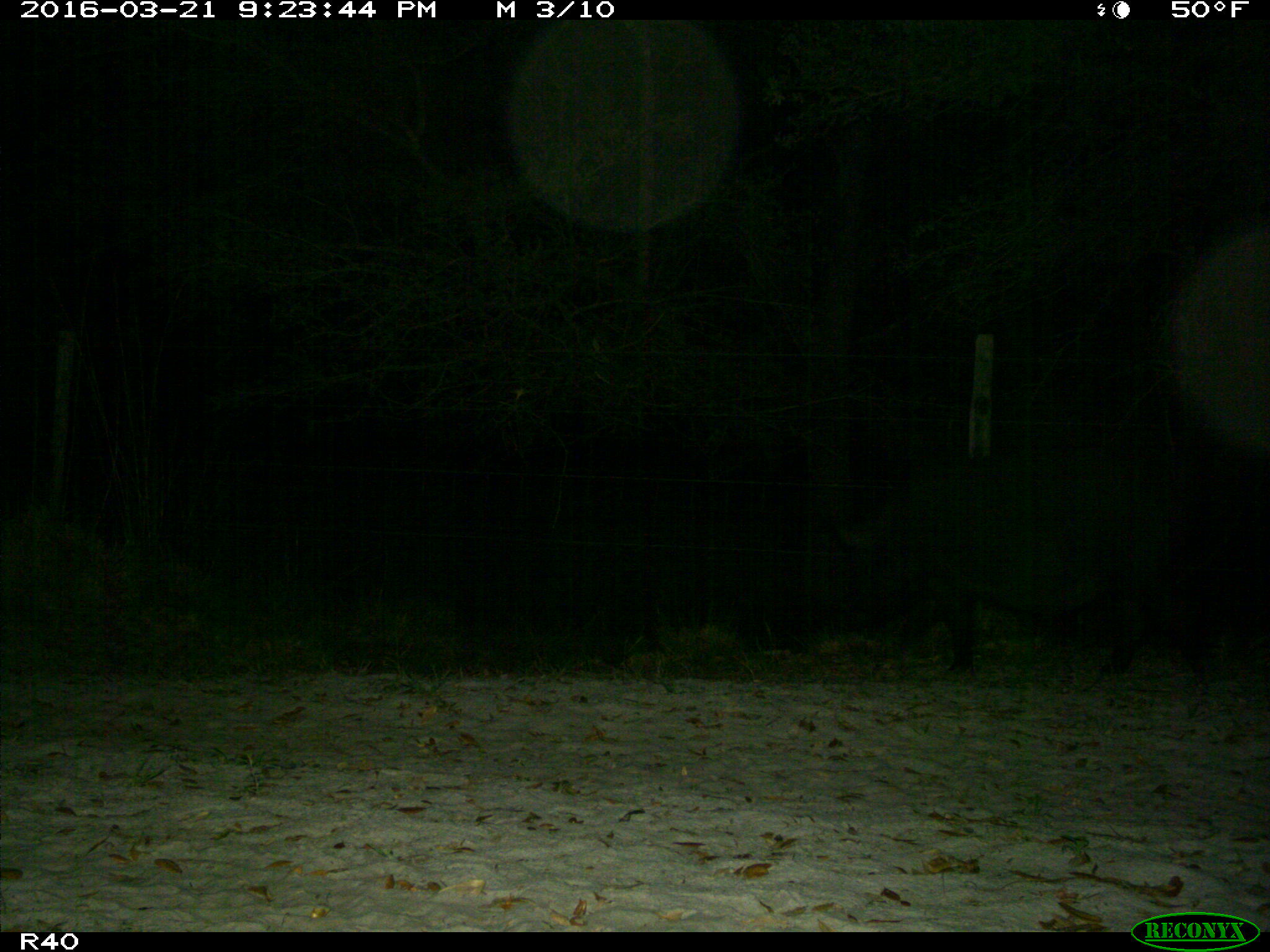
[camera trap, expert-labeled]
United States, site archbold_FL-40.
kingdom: Animalia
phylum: Chordata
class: Mammalia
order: Artiodactyla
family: Suidae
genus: Sus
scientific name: Sus scrofa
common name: wild boar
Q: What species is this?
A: Sus scrofa (wild boar).